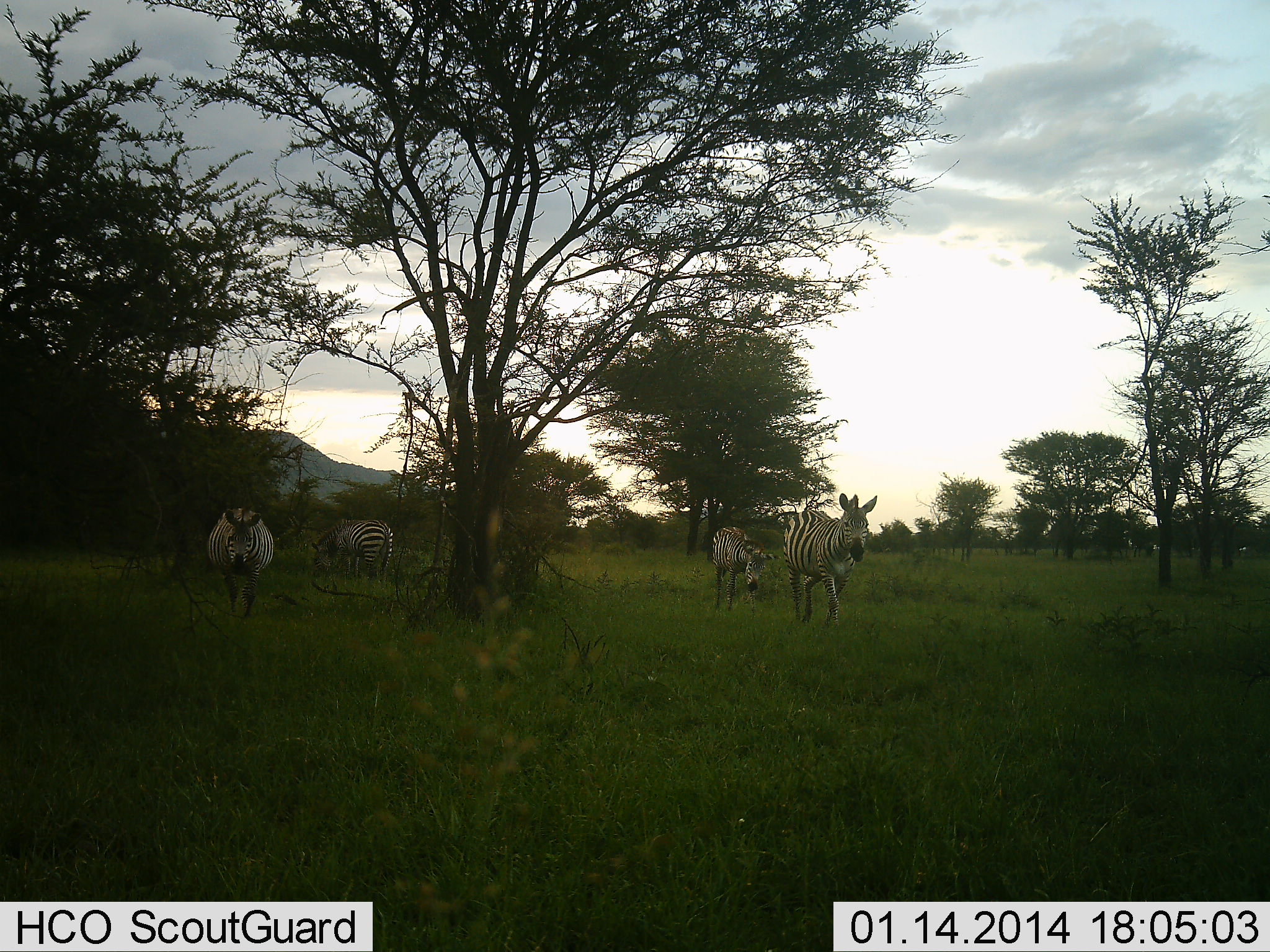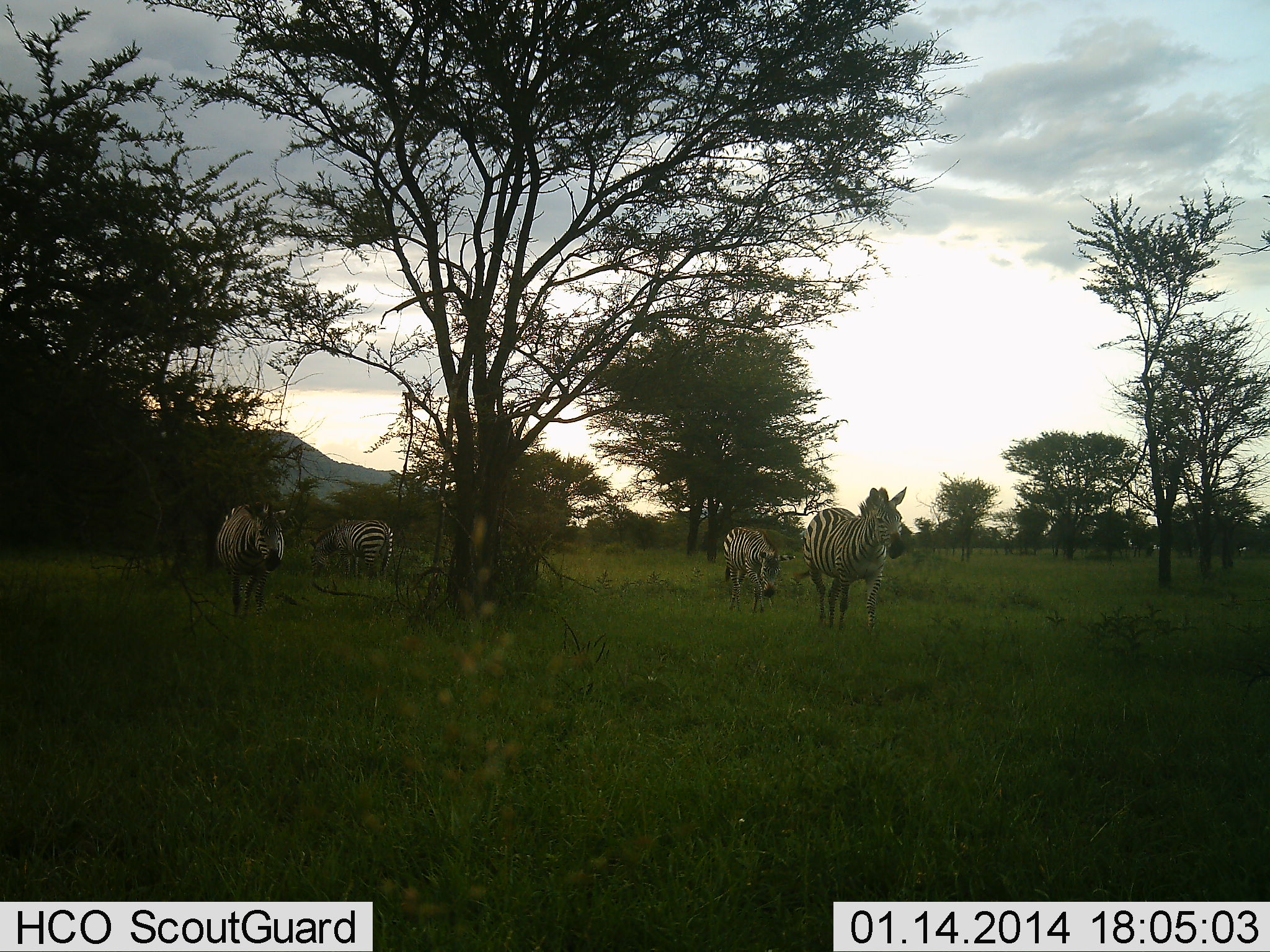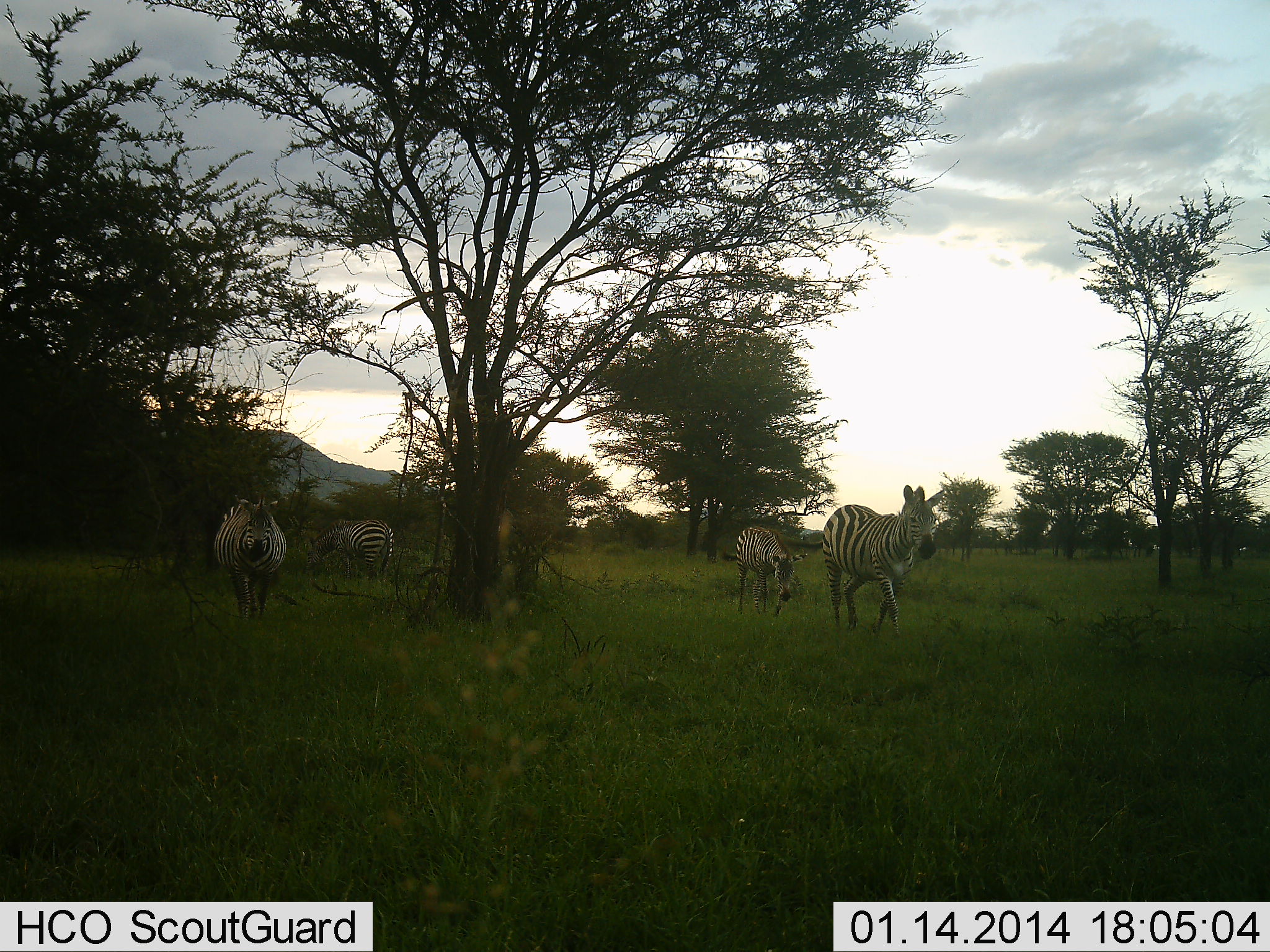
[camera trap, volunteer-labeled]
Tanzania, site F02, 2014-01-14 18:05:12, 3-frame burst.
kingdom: Animalia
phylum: Chordata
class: Mammalia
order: Perissodactyla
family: Equidae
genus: Equus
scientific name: Equus quagga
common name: plains zebra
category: zebra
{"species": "zebra (plains zebra) (Equus quagga)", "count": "4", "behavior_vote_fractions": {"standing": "20%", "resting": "0%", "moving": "90%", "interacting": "0%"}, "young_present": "0%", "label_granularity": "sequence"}